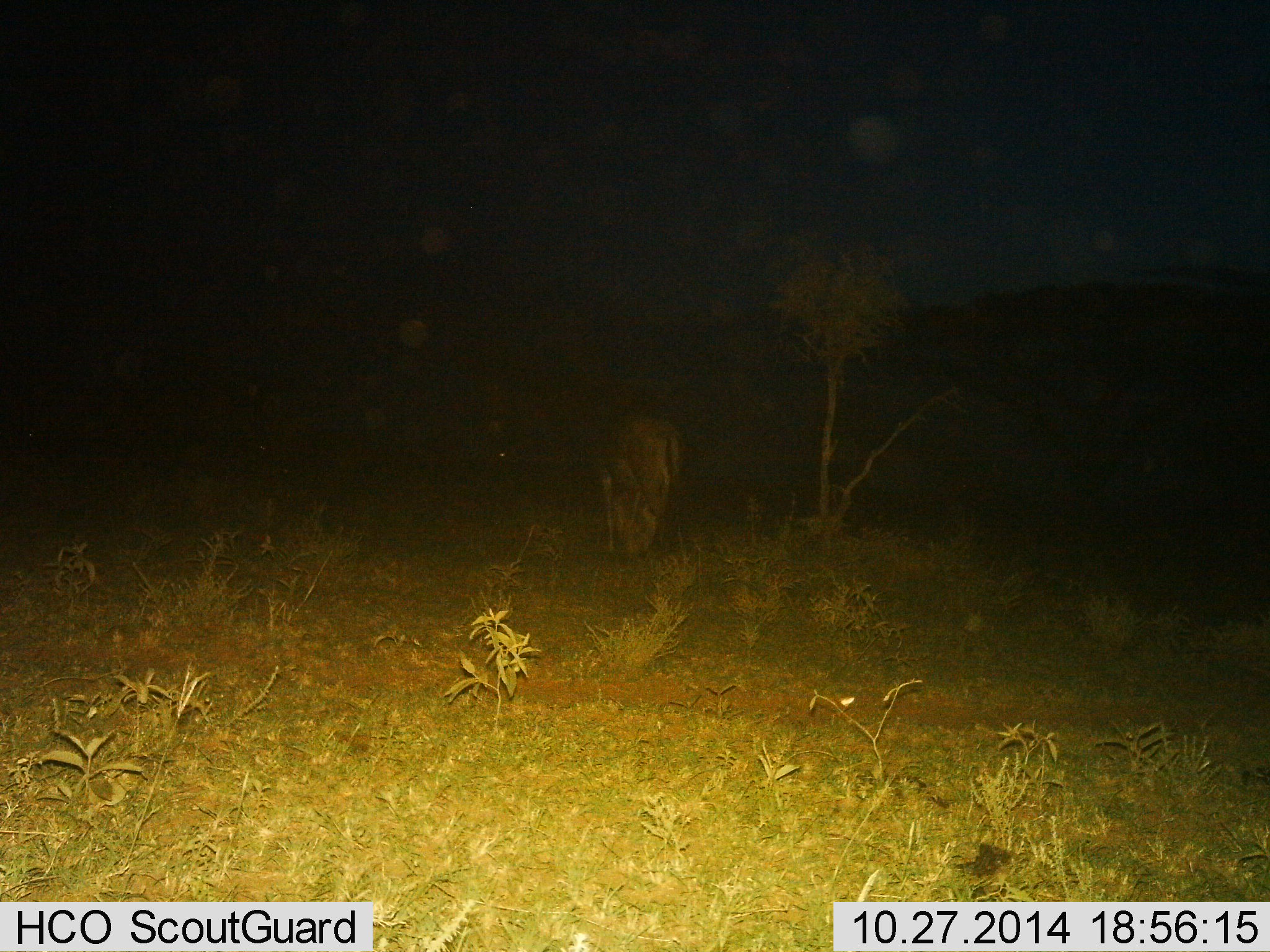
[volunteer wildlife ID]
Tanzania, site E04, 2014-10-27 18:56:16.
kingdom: Animalia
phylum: Chordata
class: Mammalia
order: Artiodactyla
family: Bovidae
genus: Connochaetes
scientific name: Connochaetes taurinus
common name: blue wildebeest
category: wildebeest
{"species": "wildebeest (blue wildebeest) (Connochaetes taurinus)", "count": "1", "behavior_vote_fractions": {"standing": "17%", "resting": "0%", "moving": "0%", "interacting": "0%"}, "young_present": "0%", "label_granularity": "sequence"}